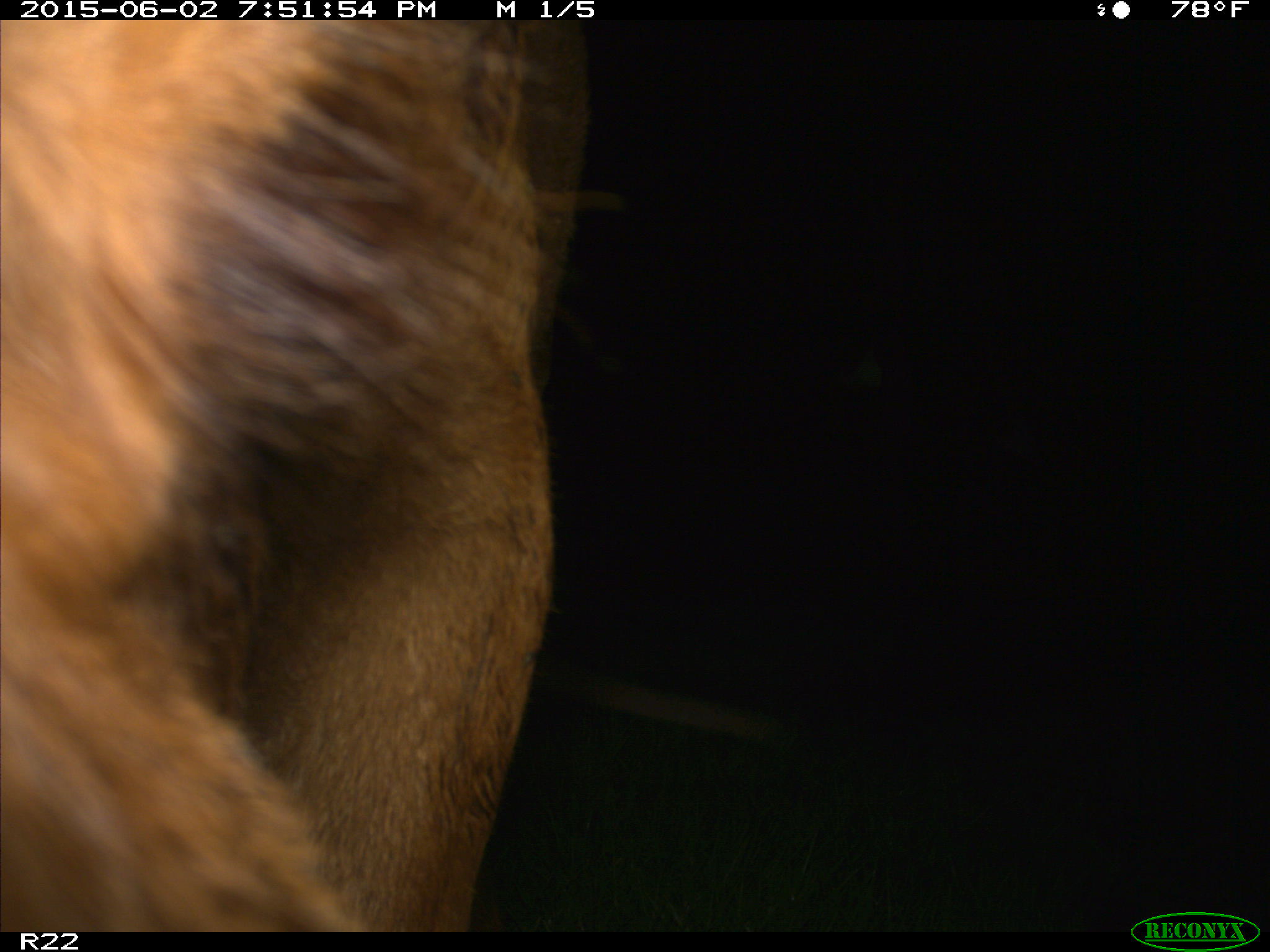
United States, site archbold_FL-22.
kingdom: Animalia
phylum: Chordata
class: Mammalia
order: Artiodactyla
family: Bovidae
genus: Bos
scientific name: Bos taurus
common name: domestic cow